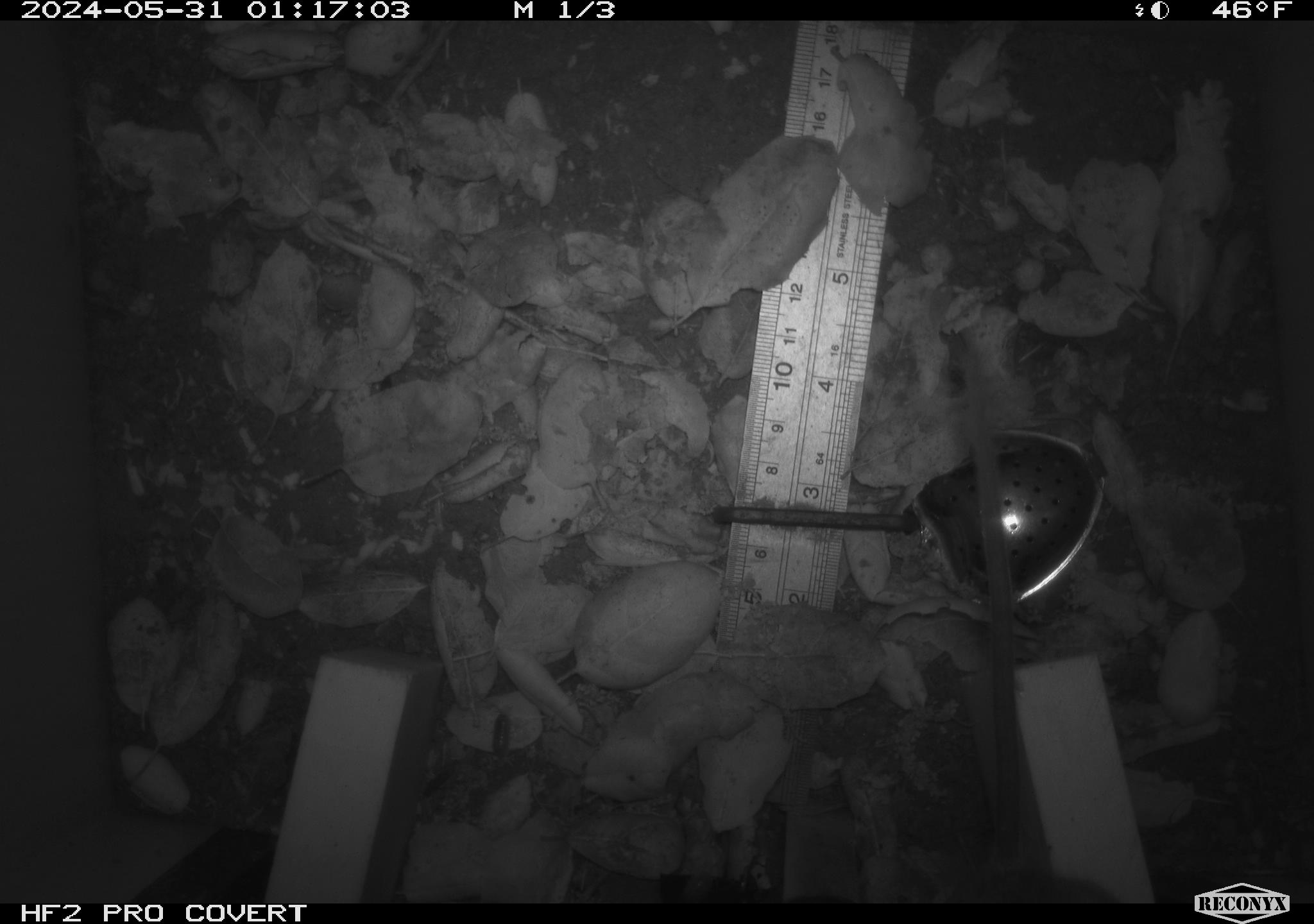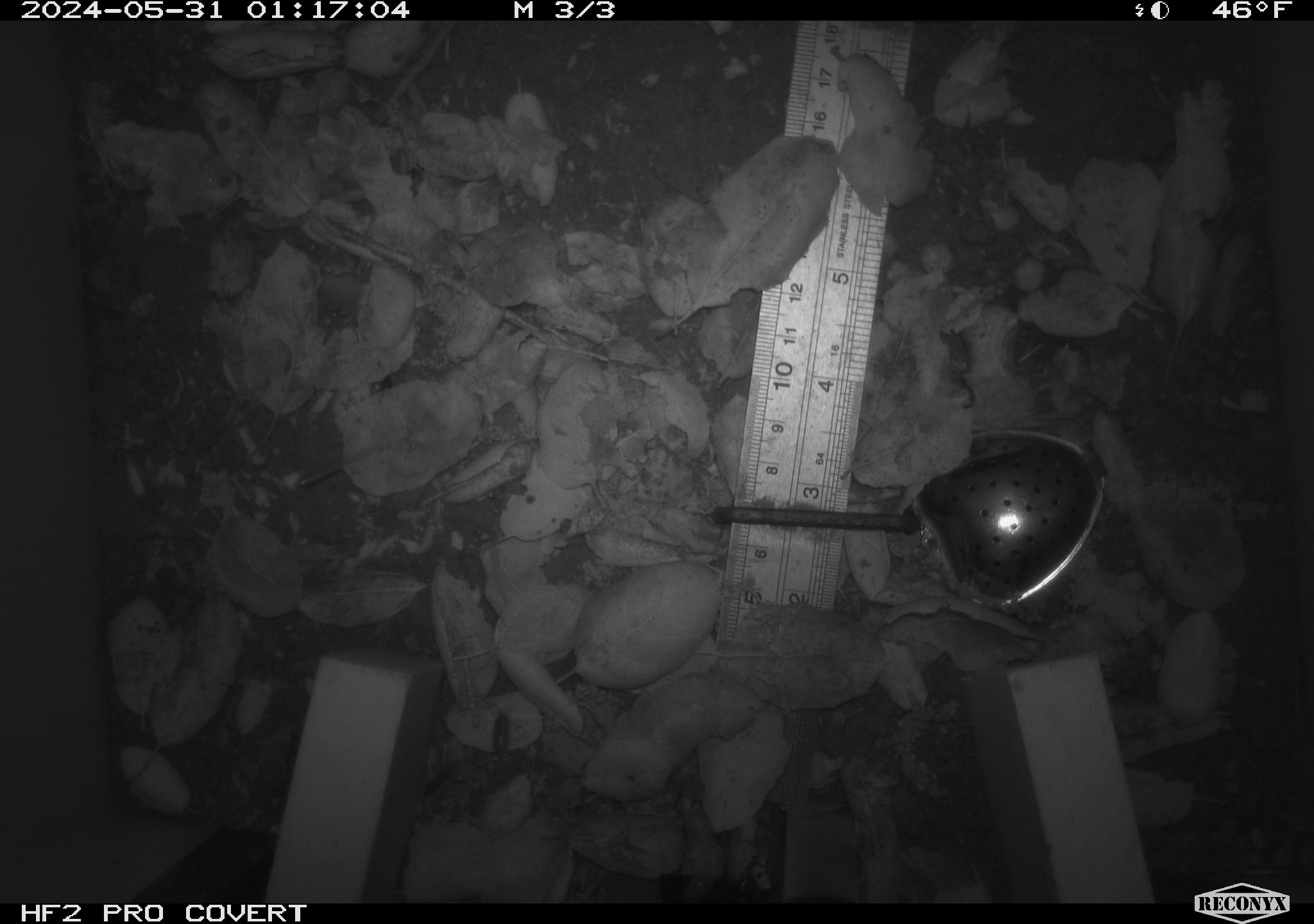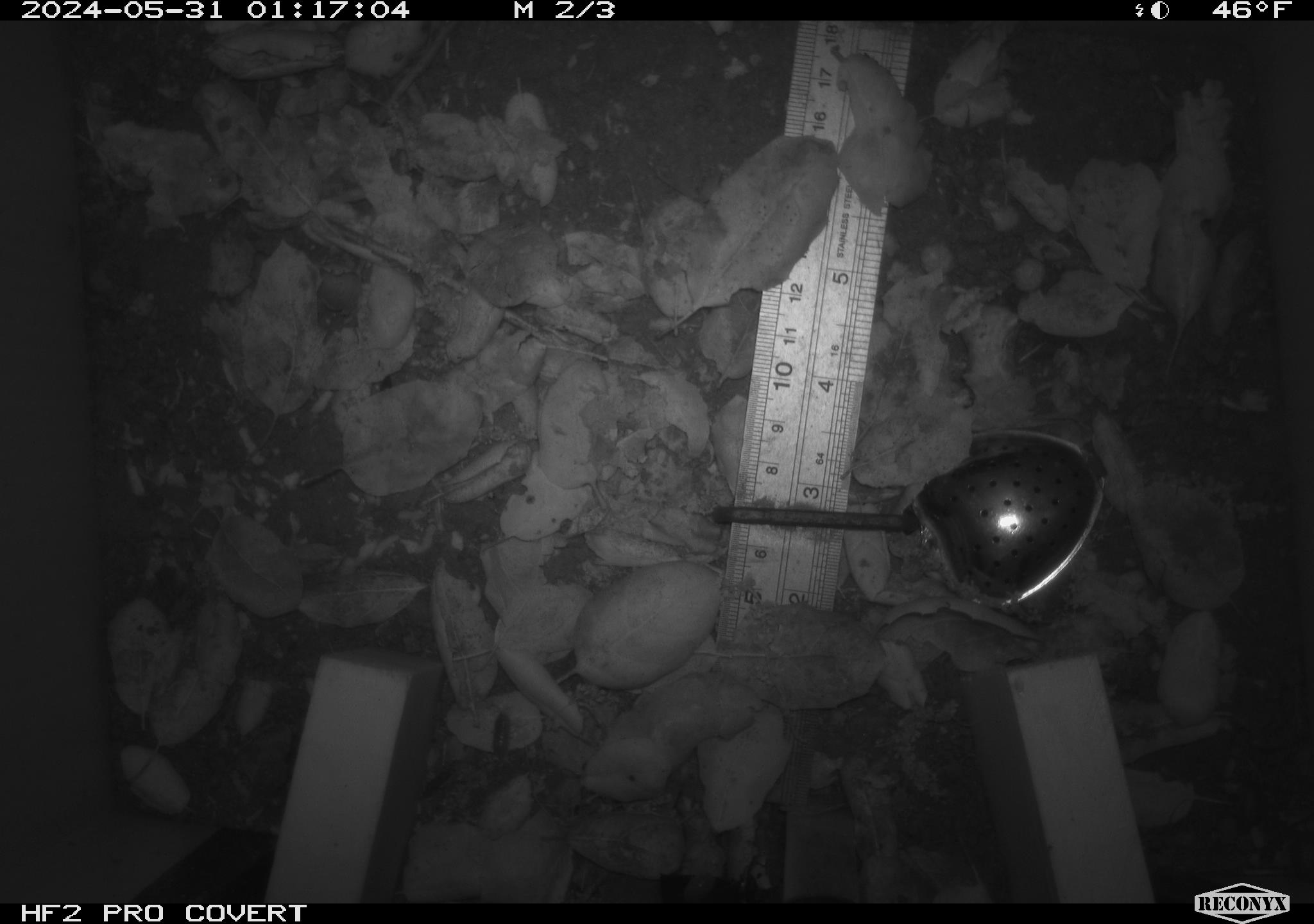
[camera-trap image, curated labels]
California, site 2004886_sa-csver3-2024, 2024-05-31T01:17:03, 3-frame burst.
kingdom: Animalia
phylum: Chordata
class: Mammalia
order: Rodentia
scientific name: Rodentia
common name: rodent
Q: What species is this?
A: Rodent (Rodentia).